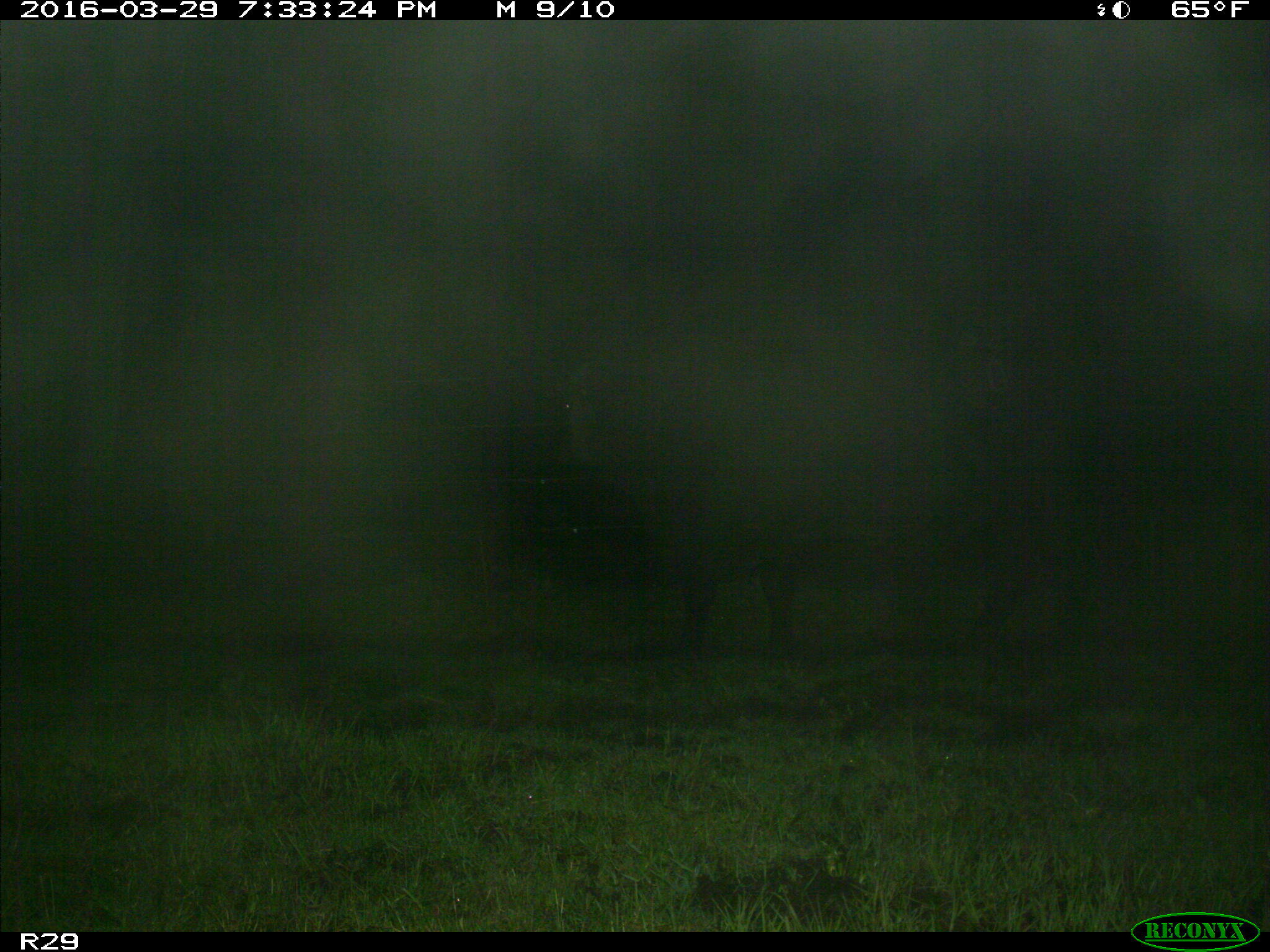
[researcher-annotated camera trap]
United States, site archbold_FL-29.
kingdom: Animalia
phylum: Chordata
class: Mammalia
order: Artiodactyla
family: Bovidae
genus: Bos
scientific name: Bos taurus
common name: domestic cow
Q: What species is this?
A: Bos taurus (domestic cow).